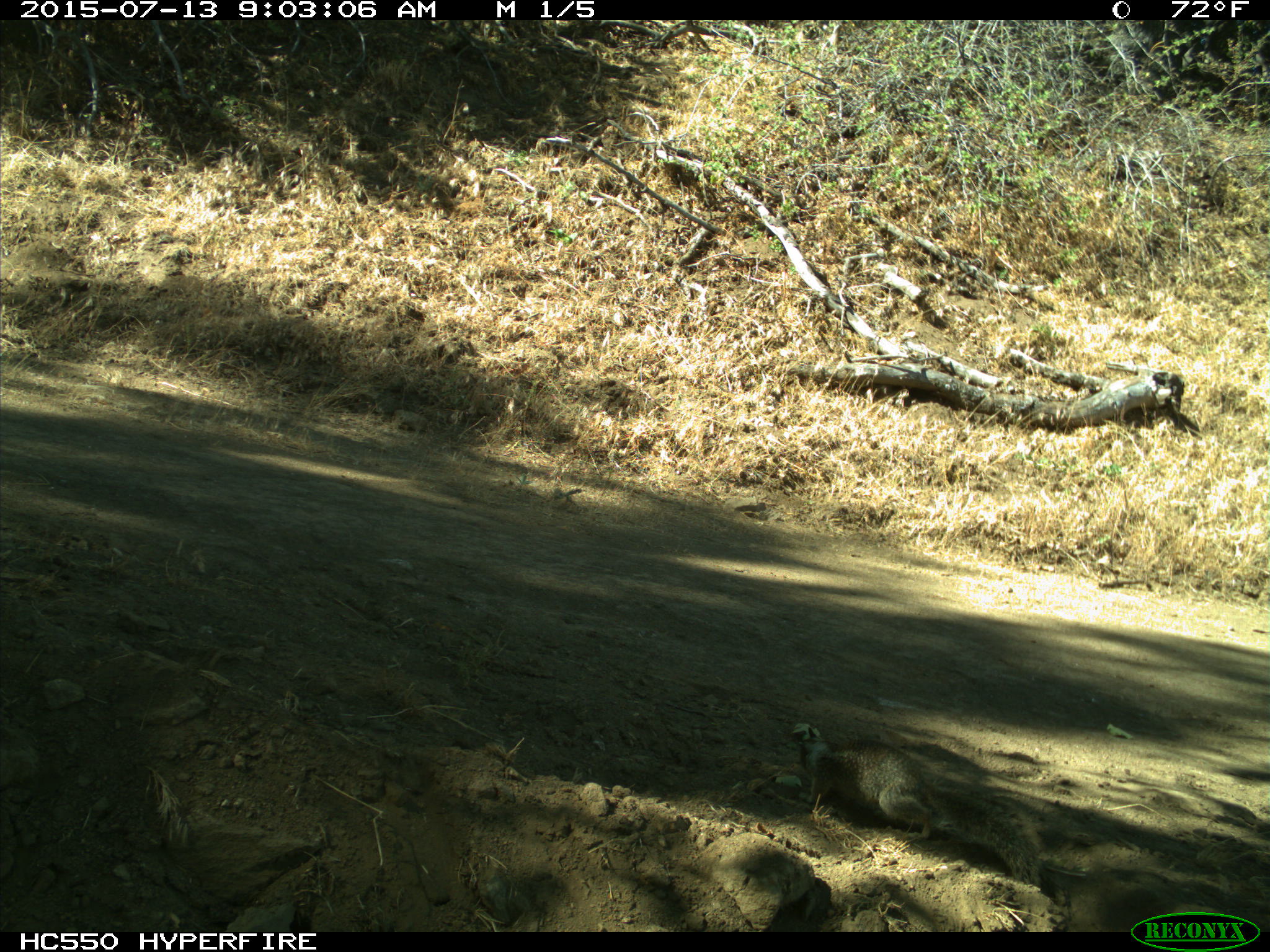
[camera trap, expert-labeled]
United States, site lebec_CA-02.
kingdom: Animalia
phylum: Chordata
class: Mammalia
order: Rodentia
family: Sciuridae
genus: Otospermophilus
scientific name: Otospermophilus beecheyi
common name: california ground squirrel